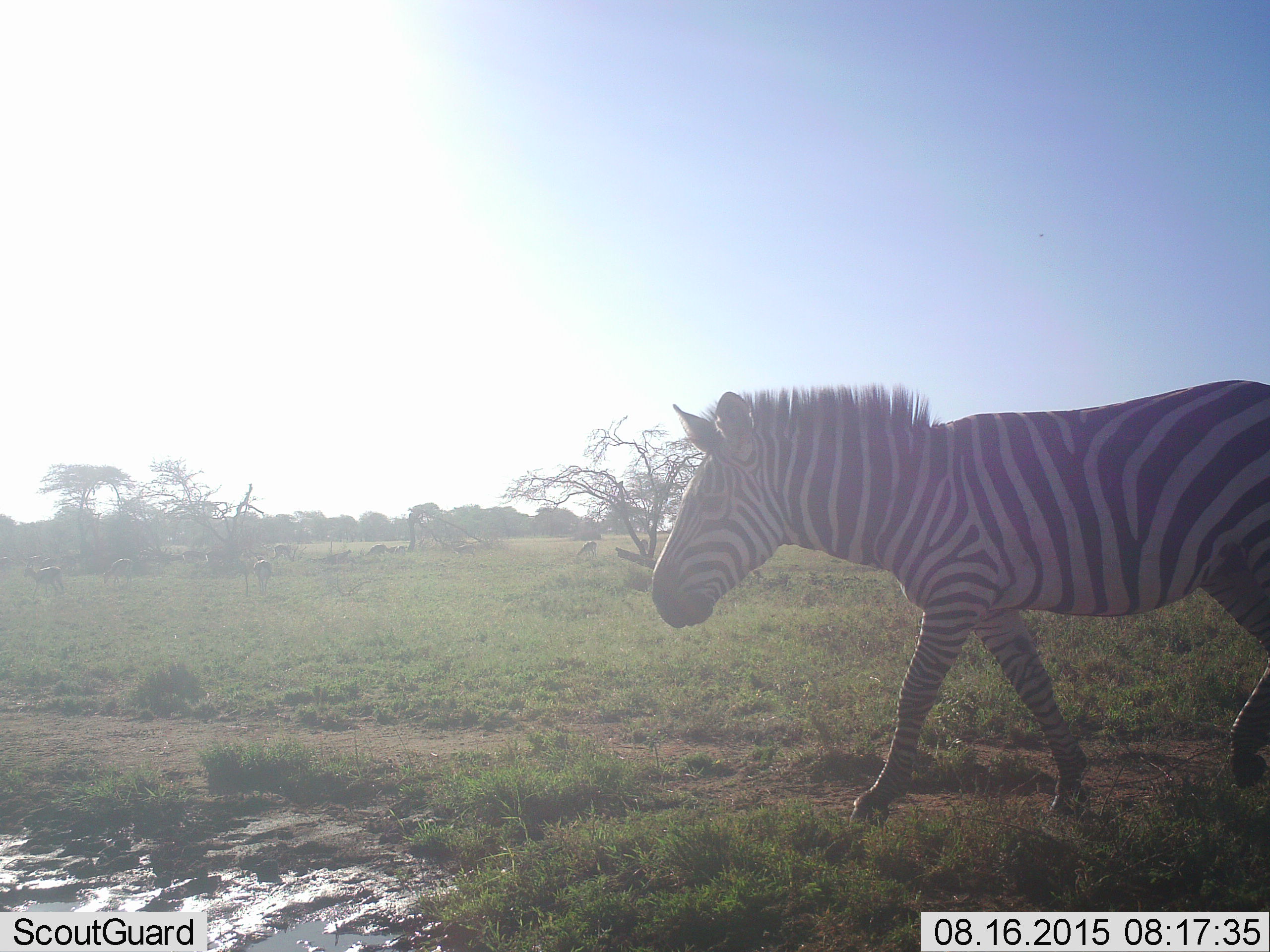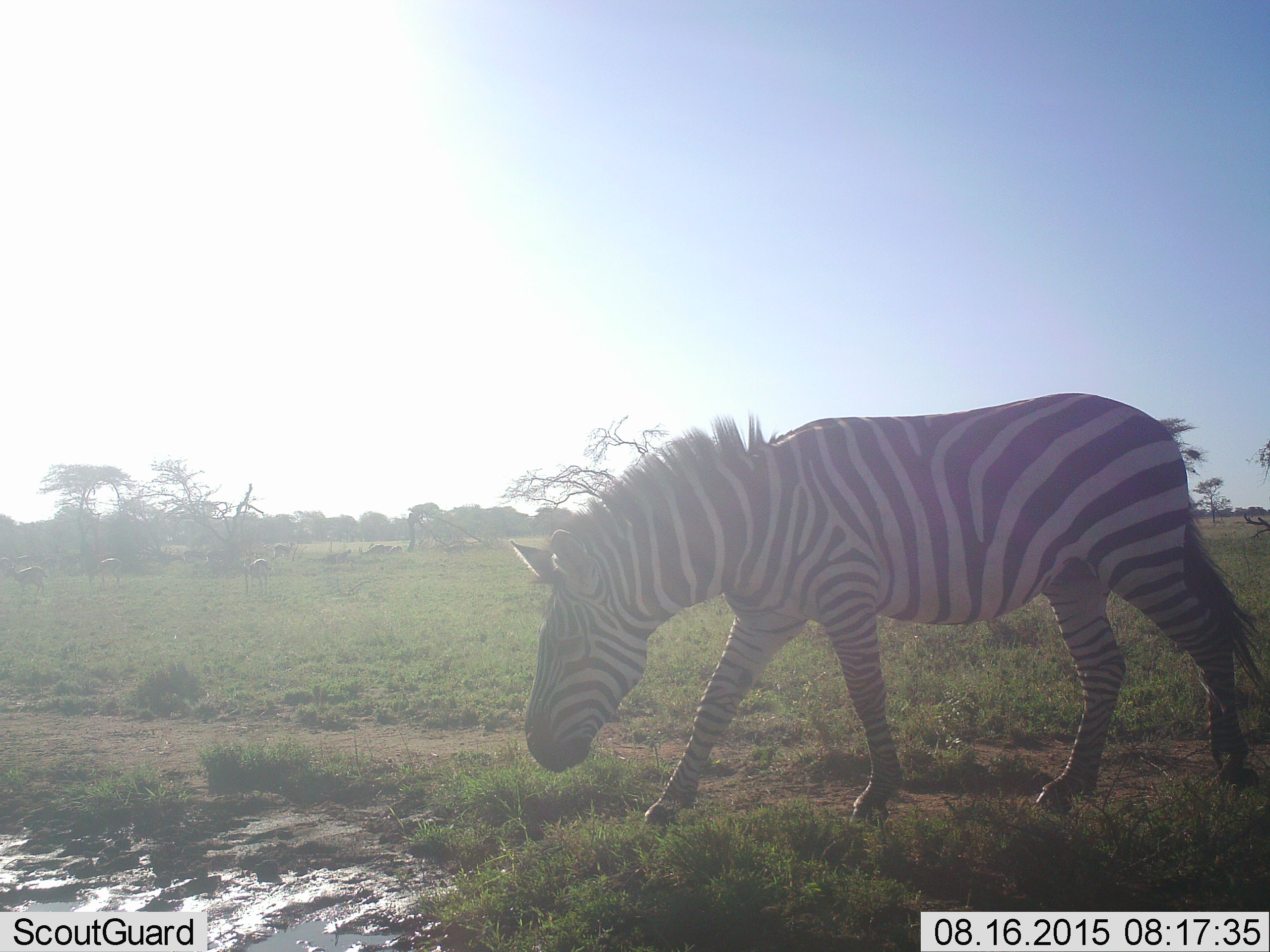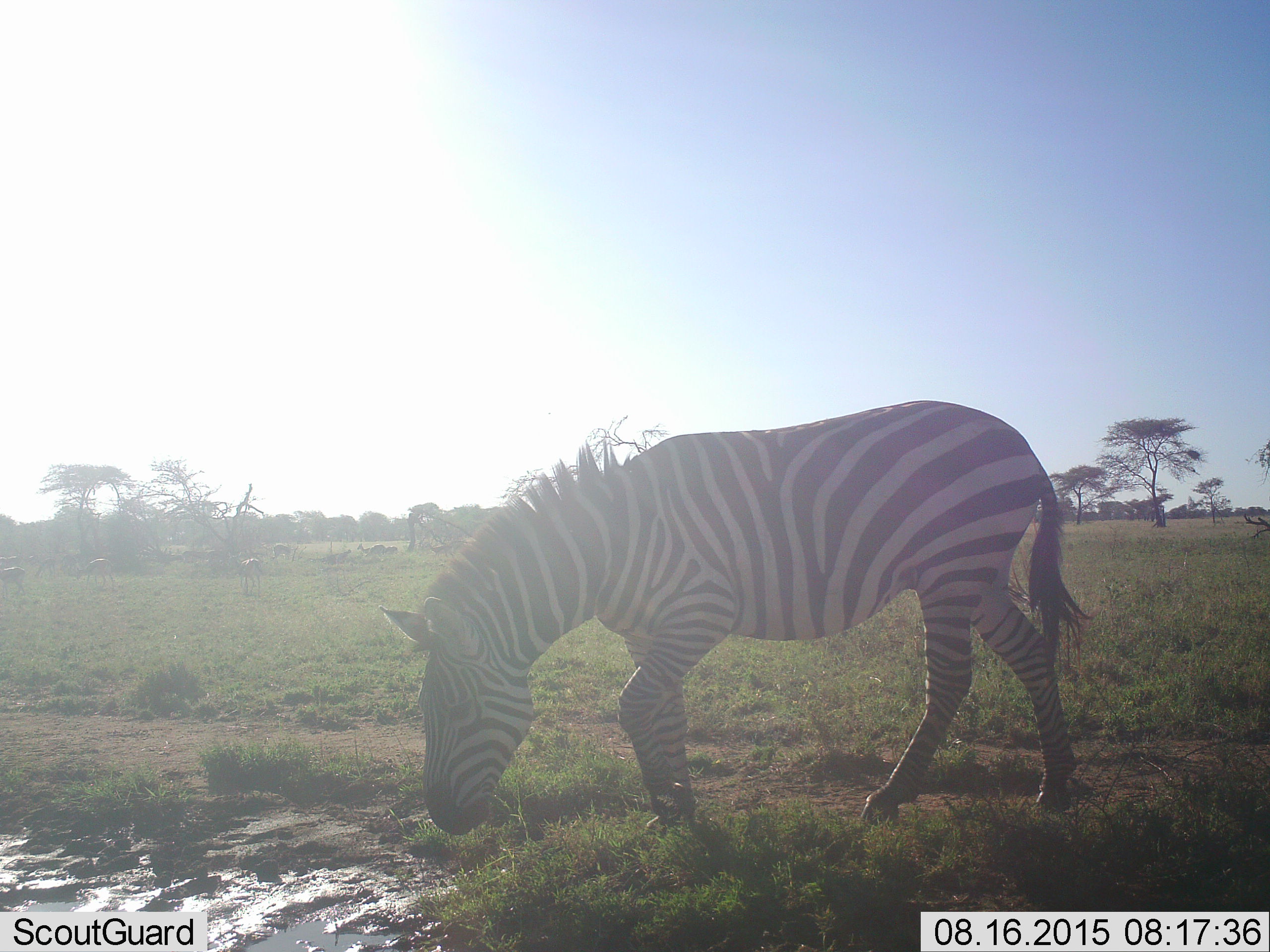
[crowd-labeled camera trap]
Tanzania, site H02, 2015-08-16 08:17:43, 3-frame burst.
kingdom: Animalia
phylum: Chordata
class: Mammalia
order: Artiodactyla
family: Bovidae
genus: Eudorcas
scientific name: Eudorcas thomsonii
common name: thomson's gazelle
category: gazellethomsons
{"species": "gazellethomsons (thomson's gazelle) (Eudorcas thomsonii)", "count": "11-50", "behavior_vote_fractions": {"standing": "50%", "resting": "0%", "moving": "33%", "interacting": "0%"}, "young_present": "0%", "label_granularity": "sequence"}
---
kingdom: Animalia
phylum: Chordata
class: Mammalia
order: Perissodactyla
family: Equidae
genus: Equus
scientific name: Equus quagga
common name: plains zebra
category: zebra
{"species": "zebra (plains zebra) (Equus quagga)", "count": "1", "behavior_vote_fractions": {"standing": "9%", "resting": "0%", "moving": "100%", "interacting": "0%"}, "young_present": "0%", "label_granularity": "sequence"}